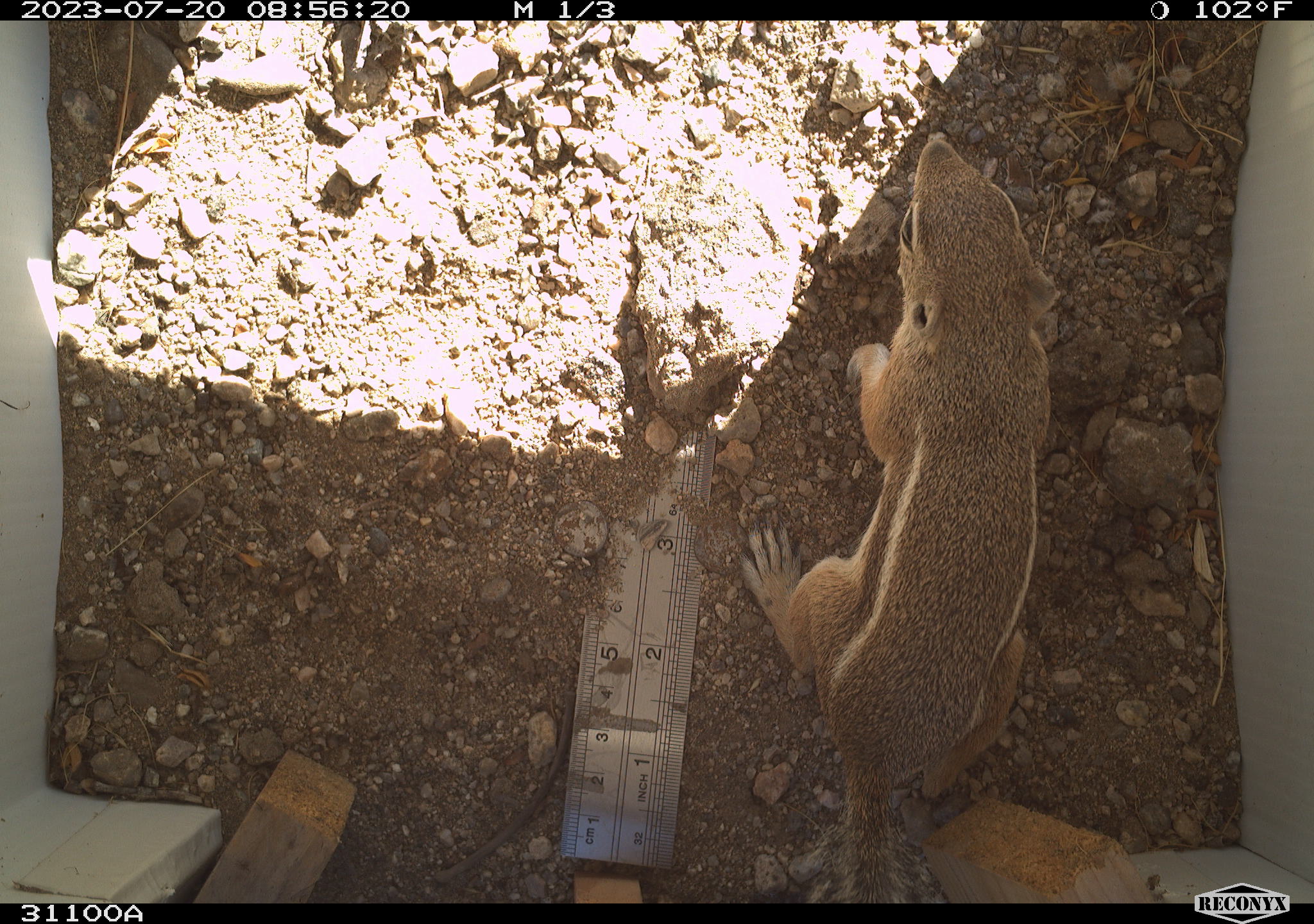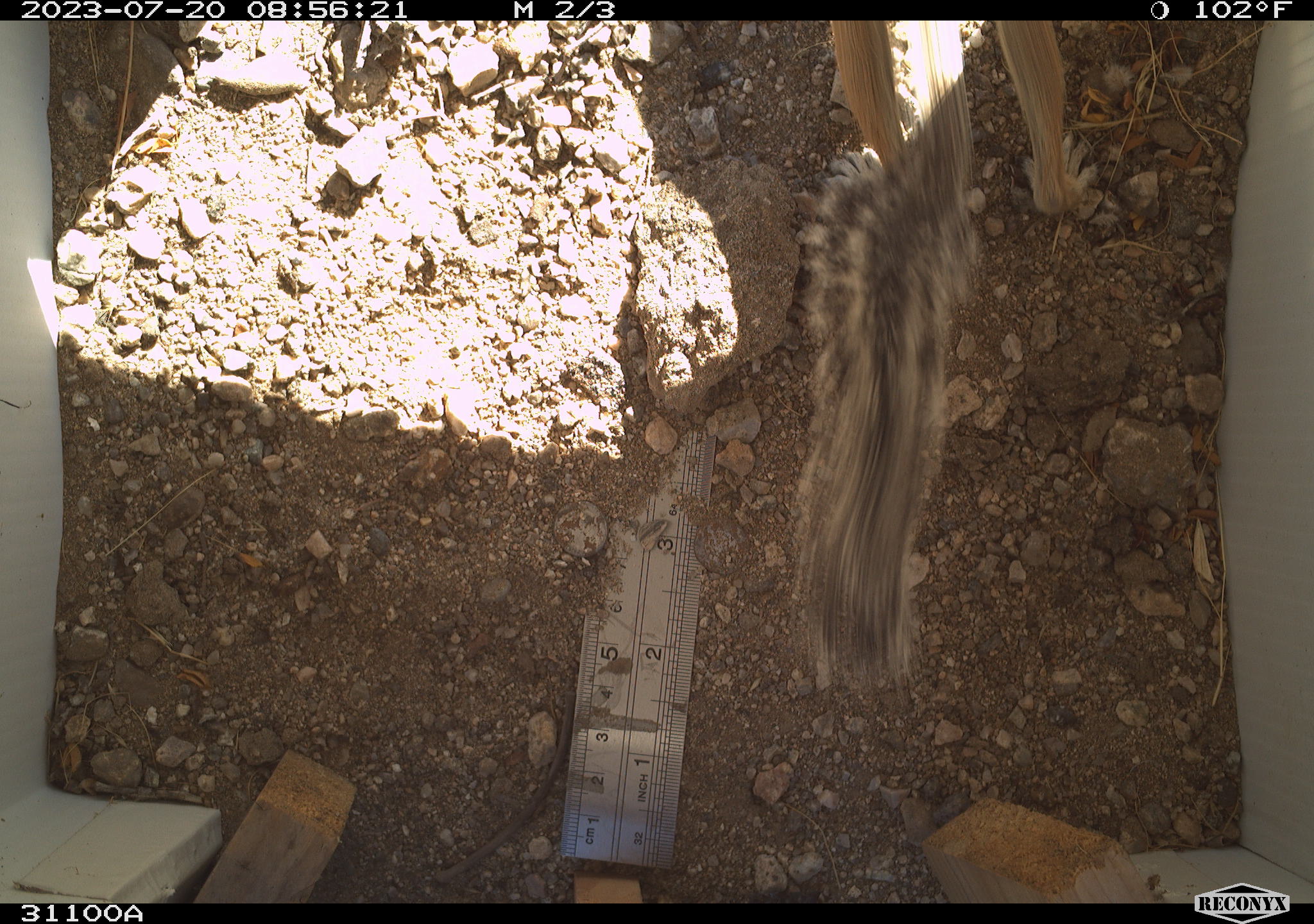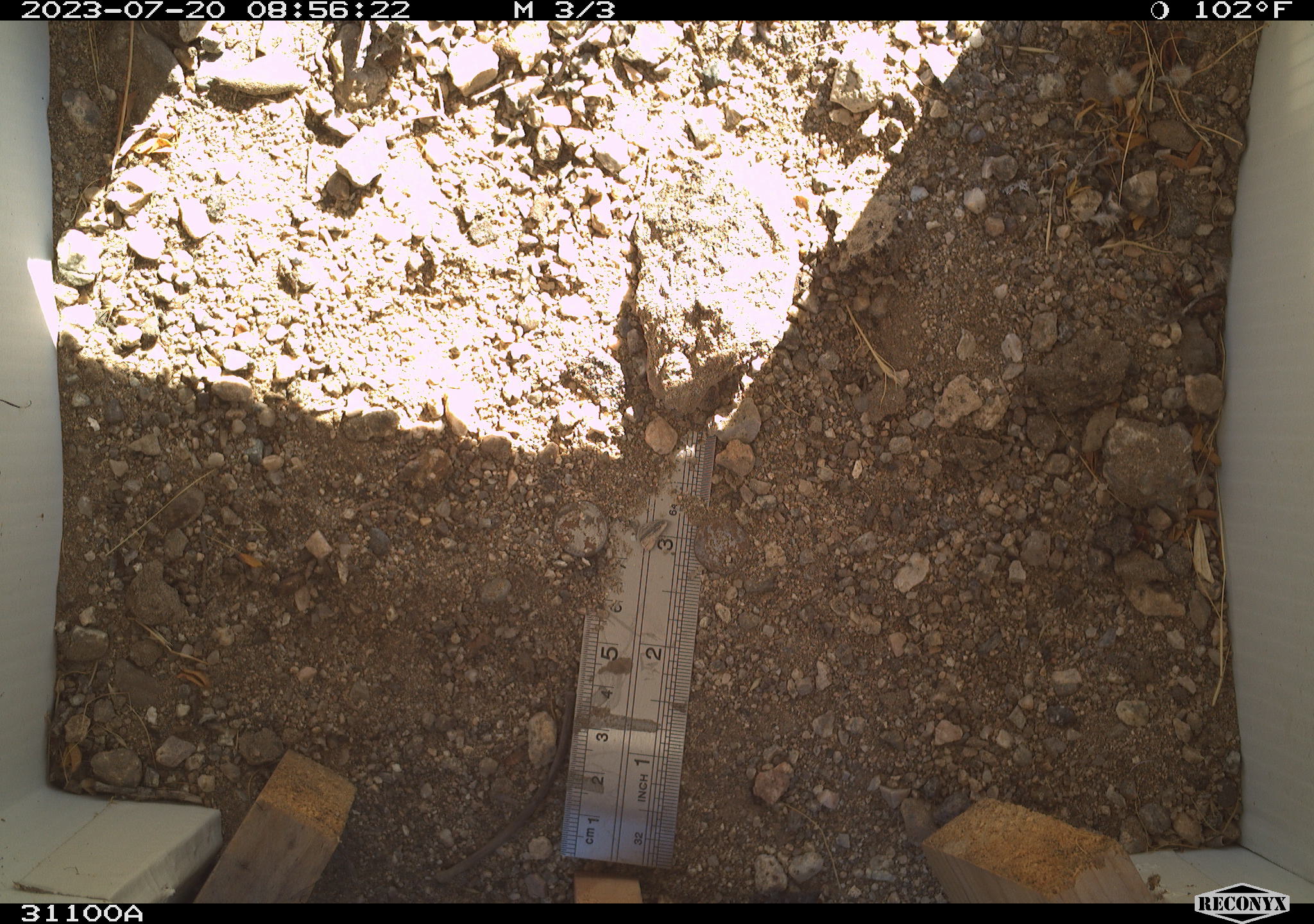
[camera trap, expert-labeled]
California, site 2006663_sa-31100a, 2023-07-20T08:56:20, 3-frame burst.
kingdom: Animalia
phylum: Chordata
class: Mammalia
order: Rodentia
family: Sciuridae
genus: Ammospermophilus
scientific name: Ammospermophilus leucurus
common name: white-tailed antelope squirrel